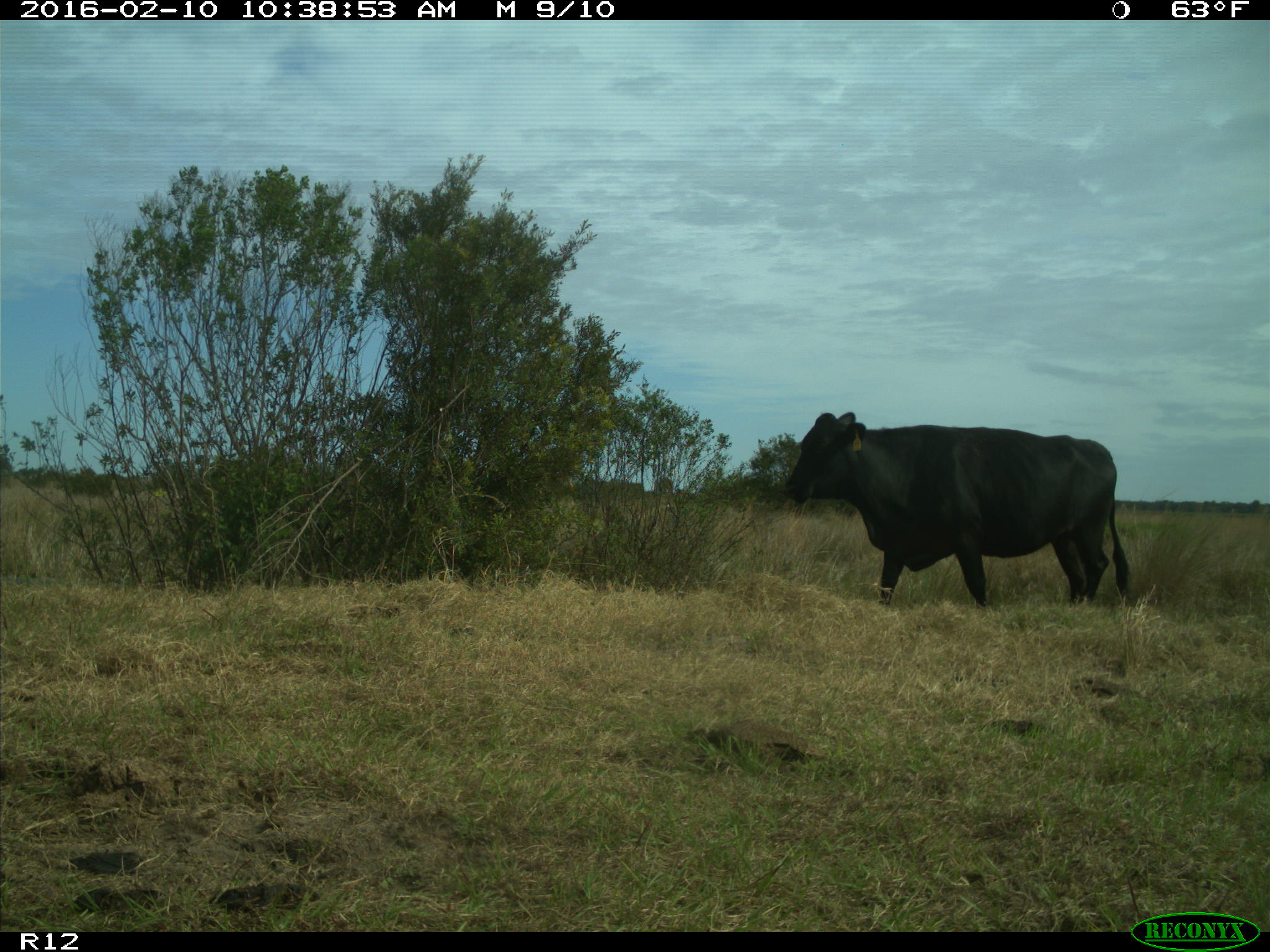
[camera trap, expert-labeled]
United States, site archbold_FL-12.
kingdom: Animalia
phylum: Chordata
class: Mammalia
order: Artiodactyla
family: Bovidae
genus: Bos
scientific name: Bos taurus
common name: domestic cow